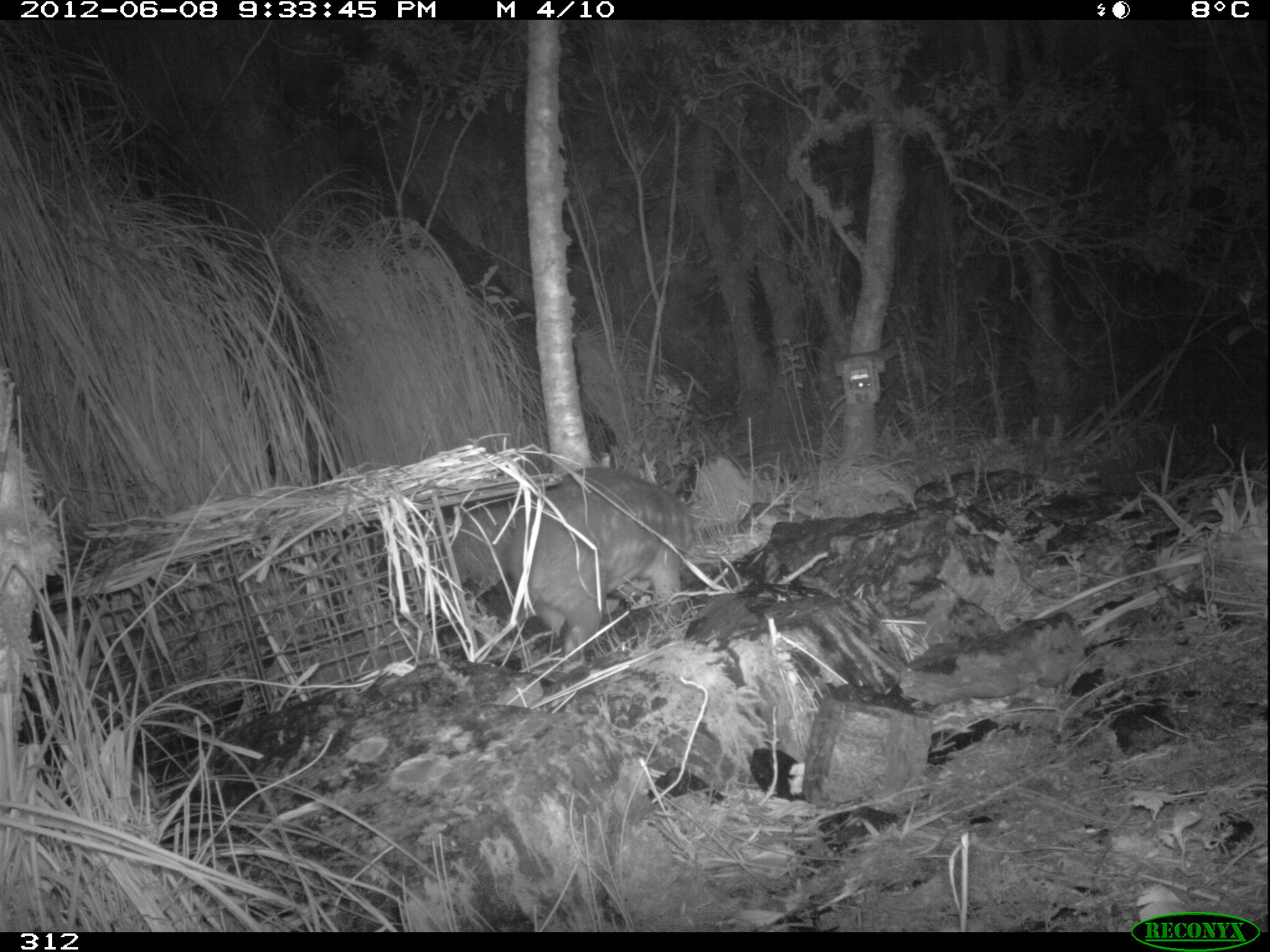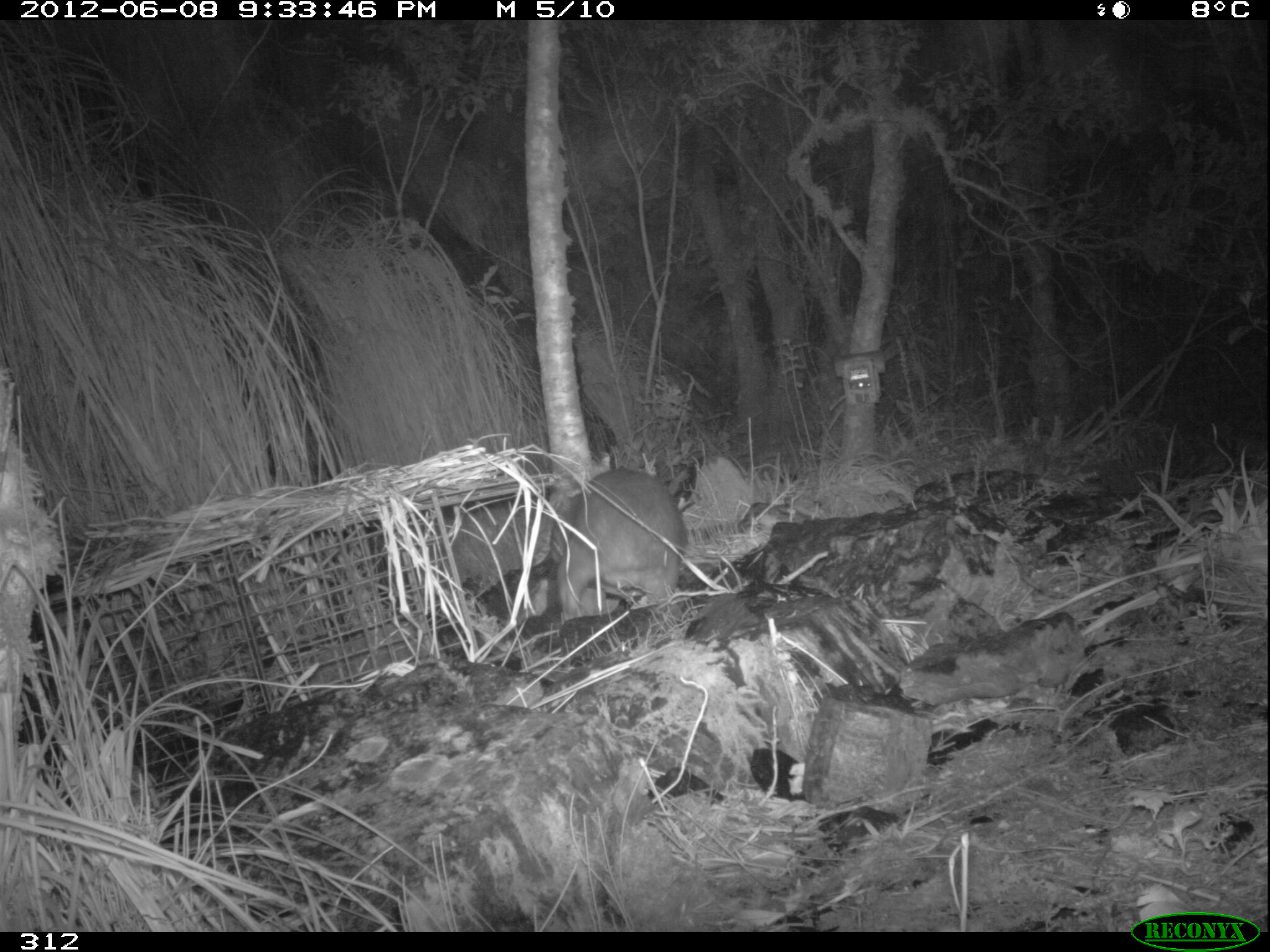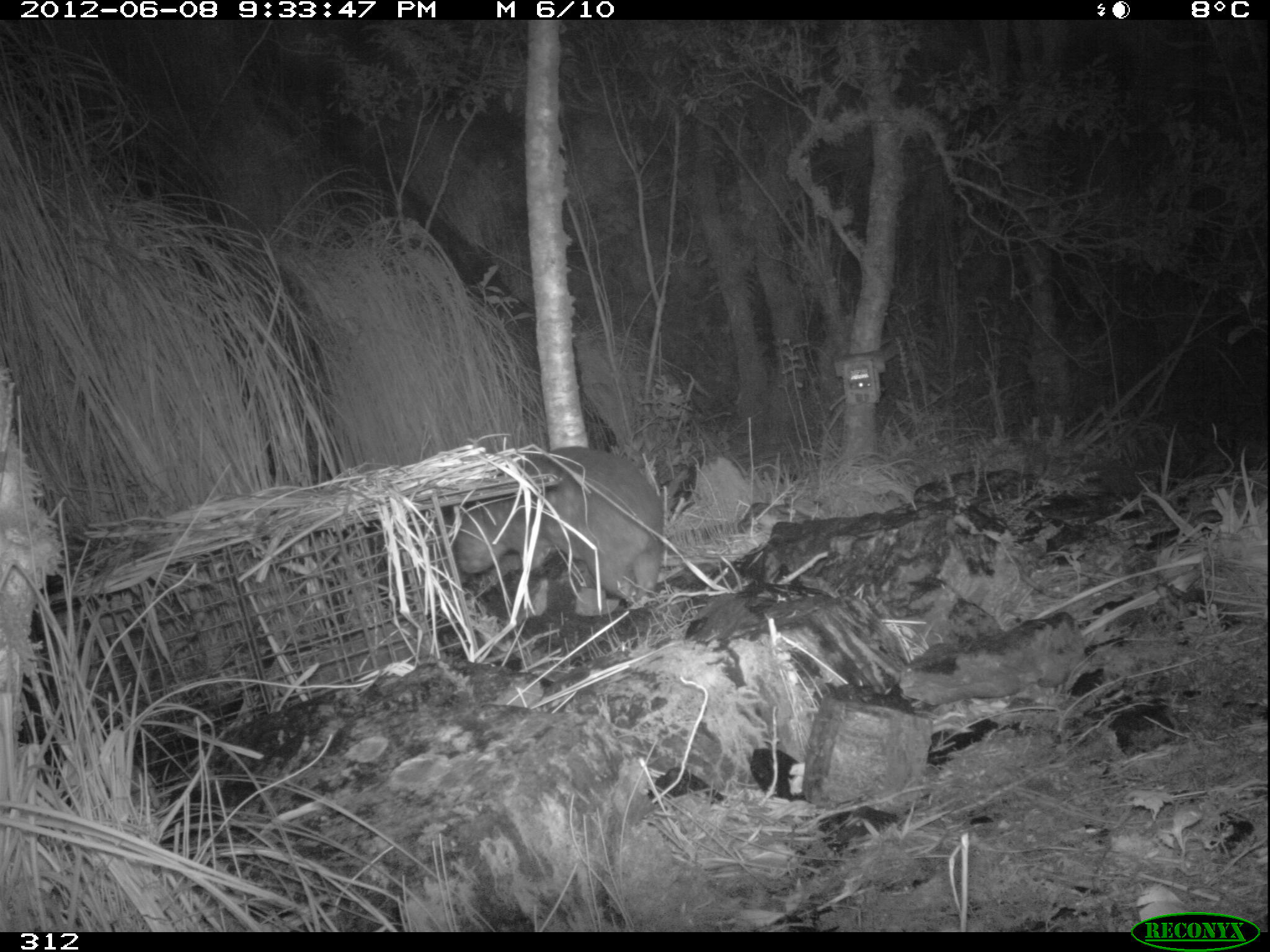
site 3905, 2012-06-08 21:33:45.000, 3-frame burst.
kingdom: Animalia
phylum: Chordata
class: Mammalia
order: Rodentia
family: Cuniculidae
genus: Cuniculus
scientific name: Cuniculus taczanowskii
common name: mountain paca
Cuniculus taczanowskii (mountain paca).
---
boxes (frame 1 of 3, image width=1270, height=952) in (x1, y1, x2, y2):
cuniculus taczanowskii: (503, 465, 696, 672)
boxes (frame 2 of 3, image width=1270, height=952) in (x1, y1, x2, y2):
cuniculus taczanowskii: (553, 466, 688, 621)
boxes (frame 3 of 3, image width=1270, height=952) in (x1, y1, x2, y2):
cuniculus taczanowskii: (455, 445, 665, 606)